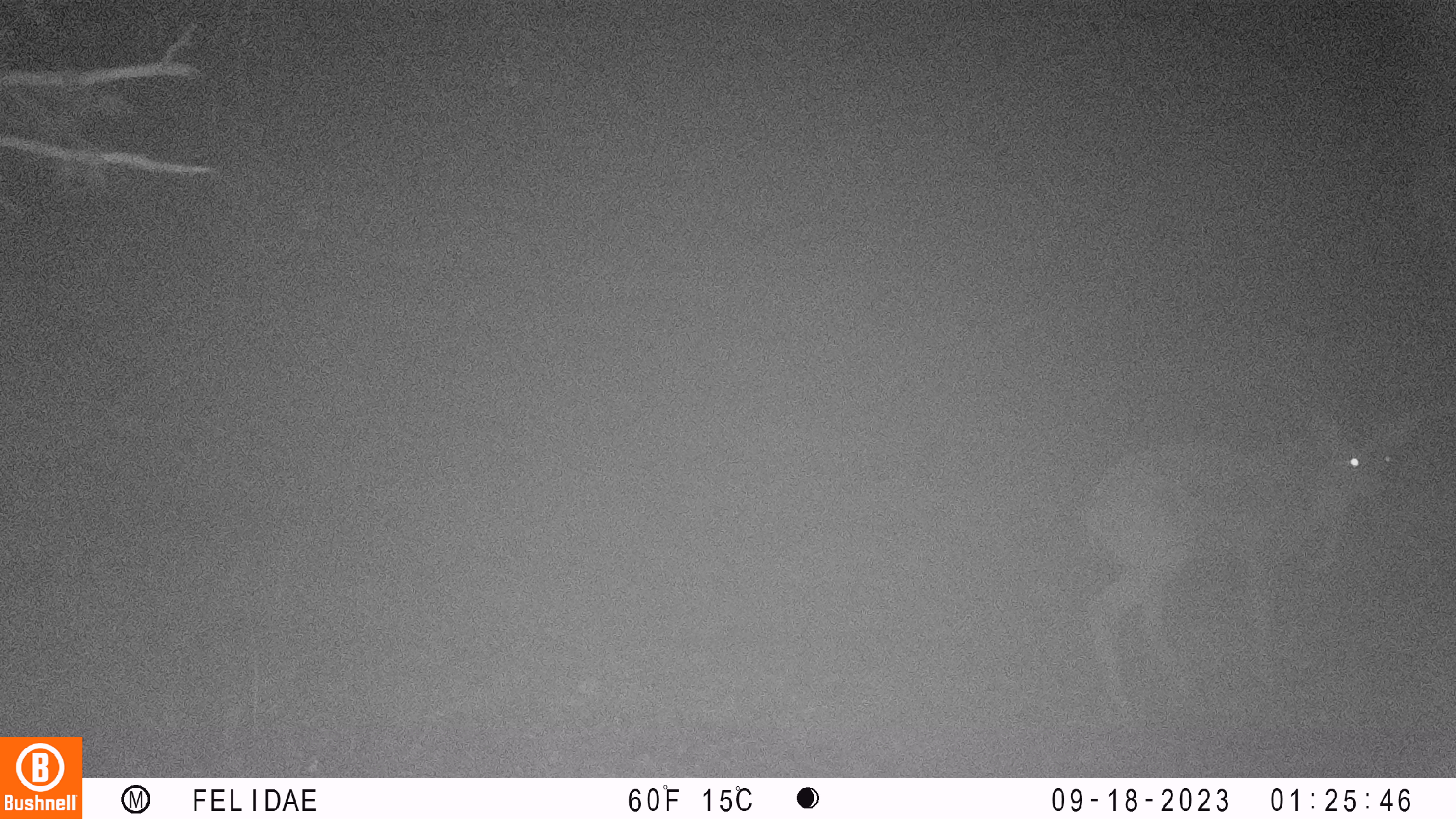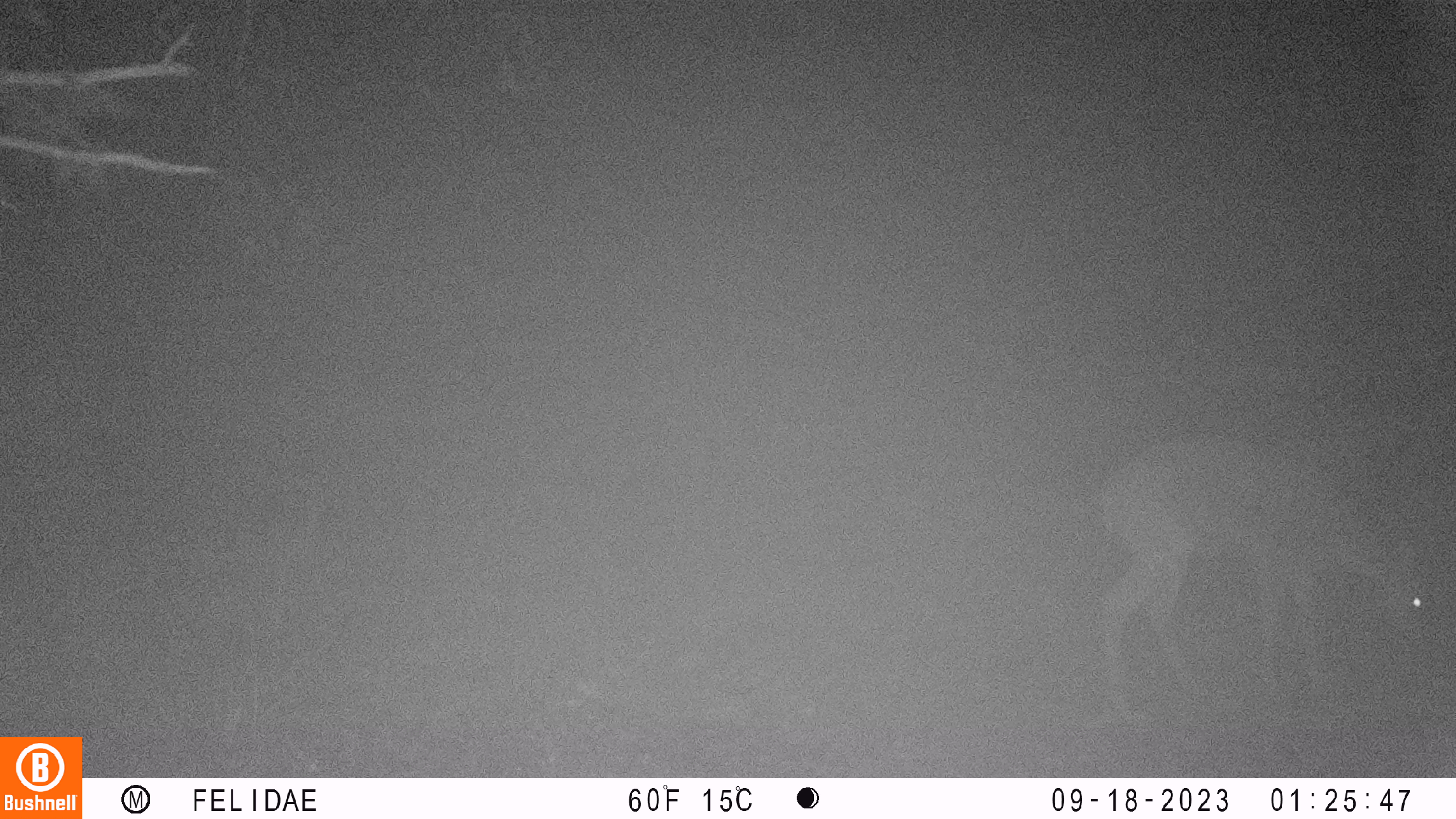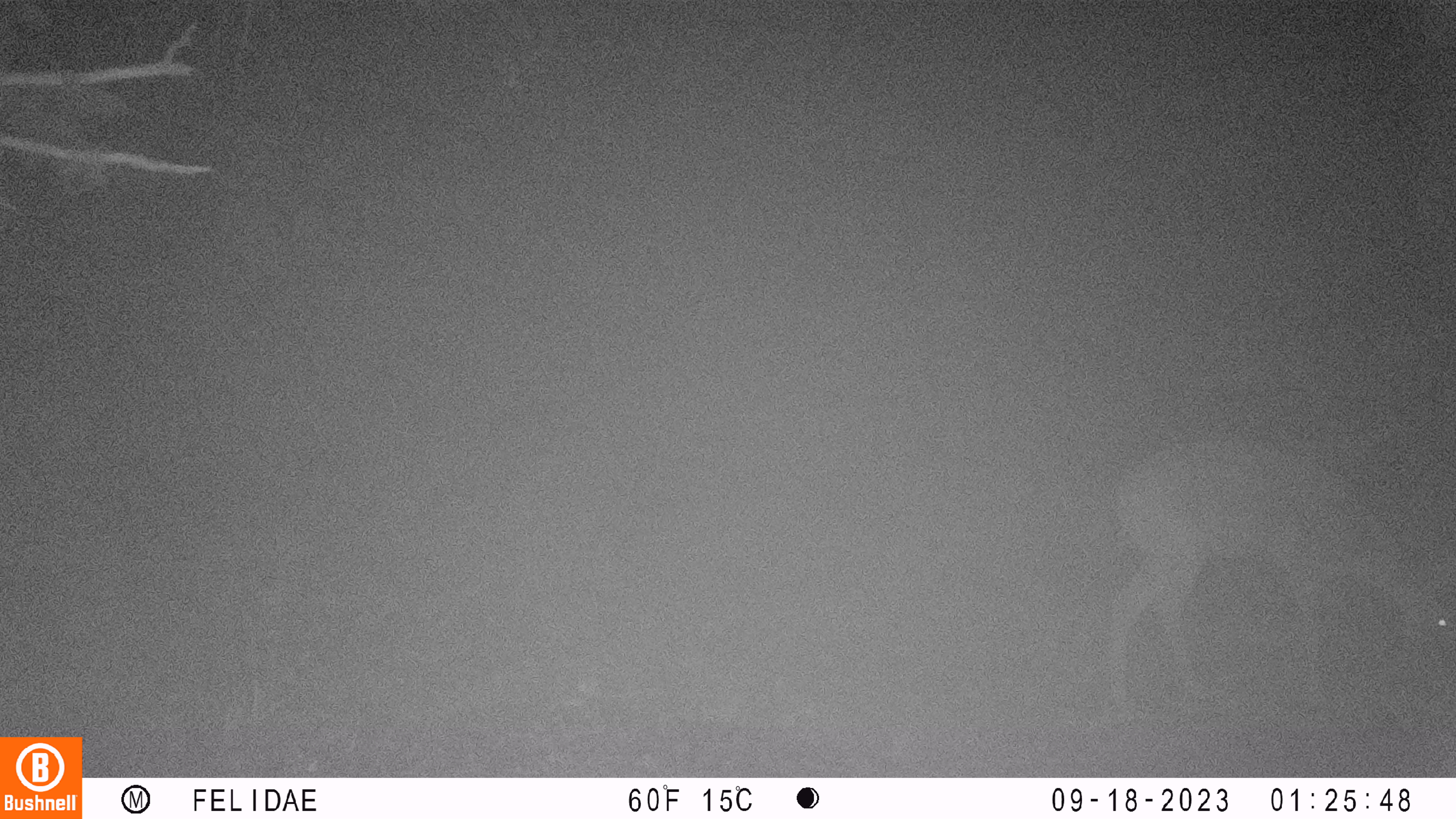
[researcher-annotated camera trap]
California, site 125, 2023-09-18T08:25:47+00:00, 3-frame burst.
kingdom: Animalia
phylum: Chordata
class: Mammalia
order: Artiodactyla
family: Cervidae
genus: Odocoileus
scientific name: Odocoileus hemionus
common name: mule deer